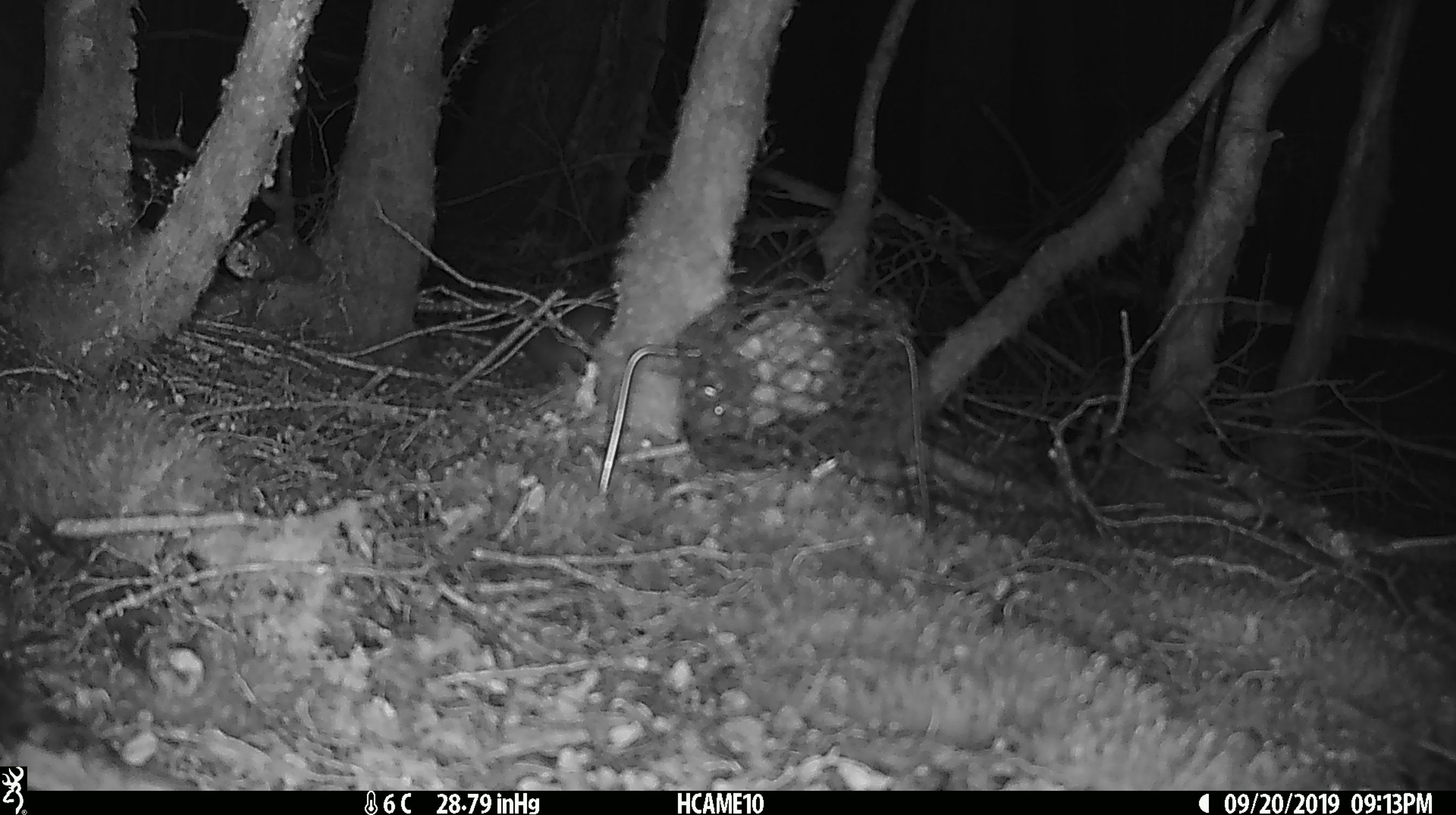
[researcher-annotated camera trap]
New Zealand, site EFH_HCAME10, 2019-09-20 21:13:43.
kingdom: Animalia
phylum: Chordata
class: Mammalia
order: Rodentia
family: Muridae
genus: Mus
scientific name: Mus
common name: mouse